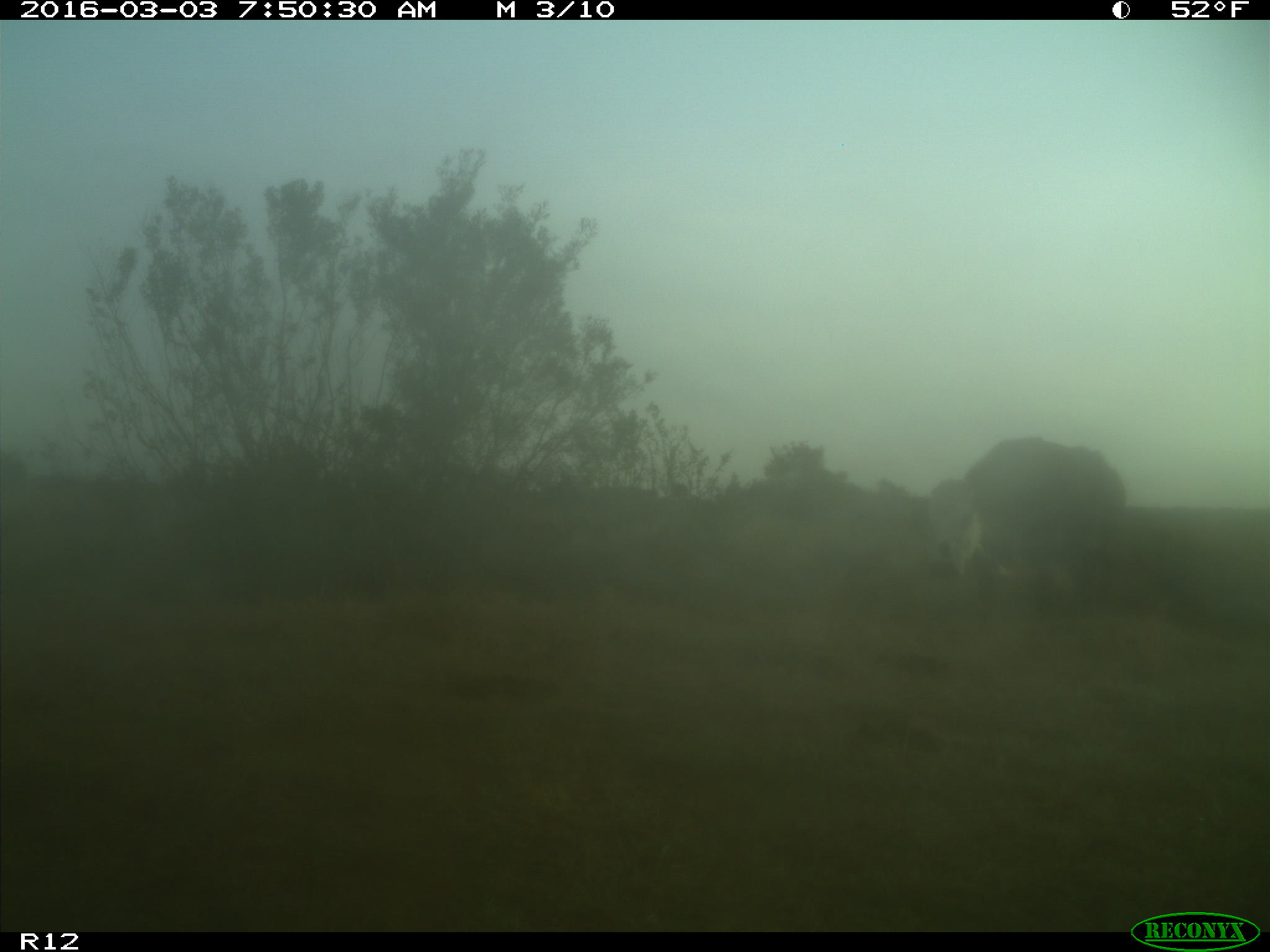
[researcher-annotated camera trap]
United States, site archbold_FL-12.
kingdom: Animalia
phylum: Chordata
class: Mammalia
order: Artiodactyla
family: Bovidae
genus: Bos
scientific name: Bos taurus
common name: domestic cow